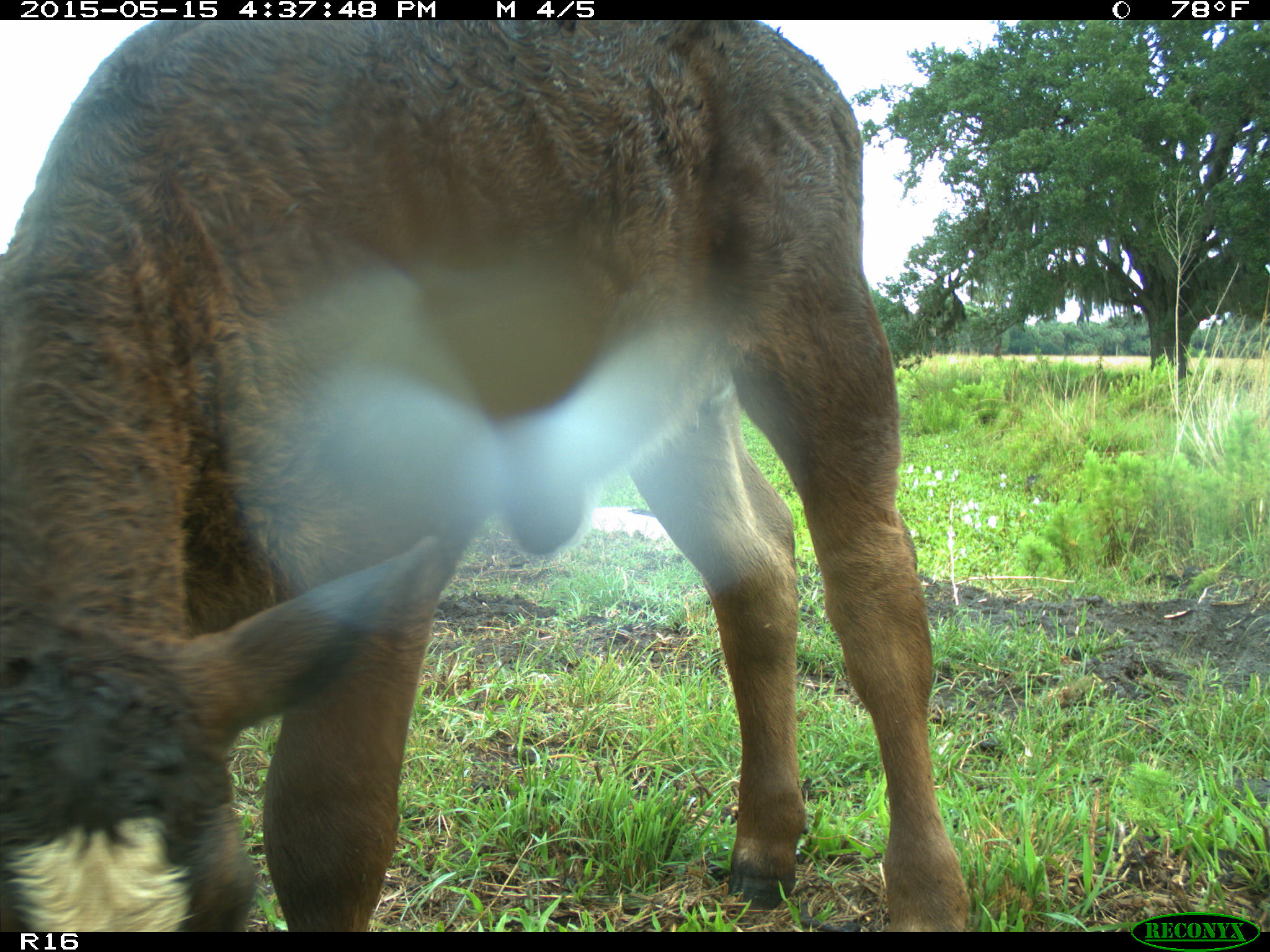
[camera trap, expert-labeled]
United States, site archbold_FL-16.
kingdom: Animalia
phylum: Chordata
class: Mammalia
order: Artiodactyla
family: Bovidae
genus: Bos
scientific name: Bos taurus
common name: domestic cow